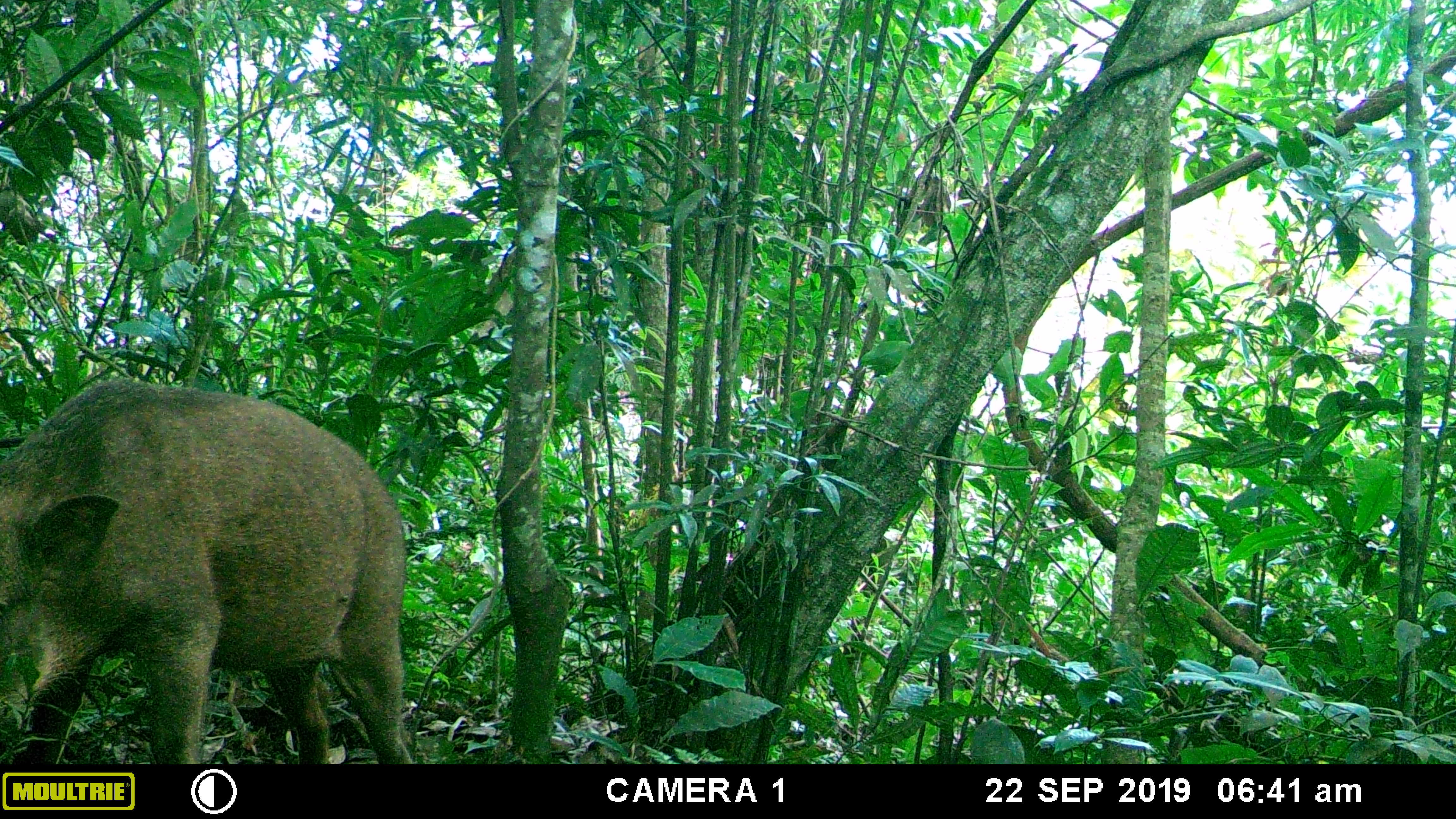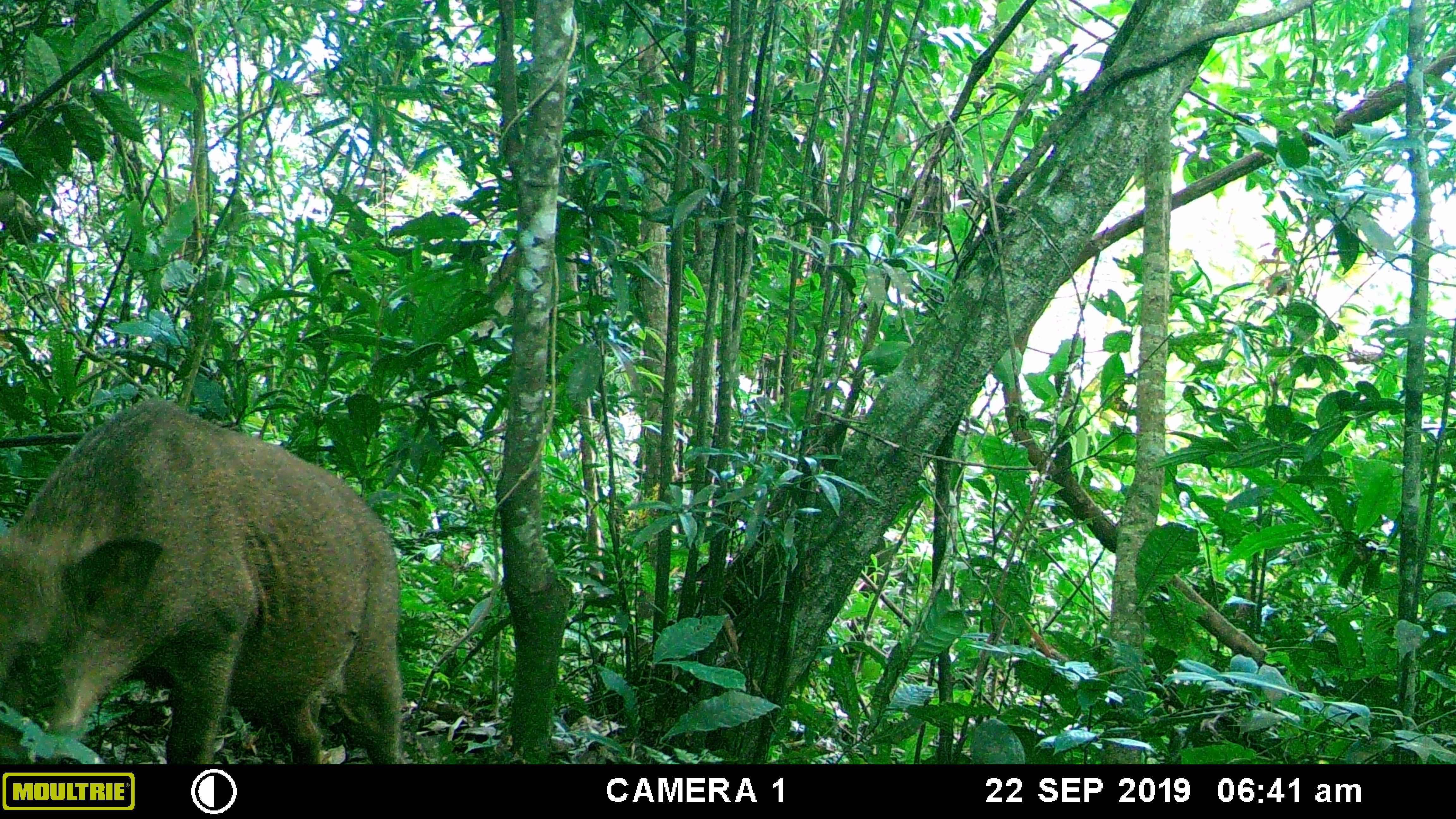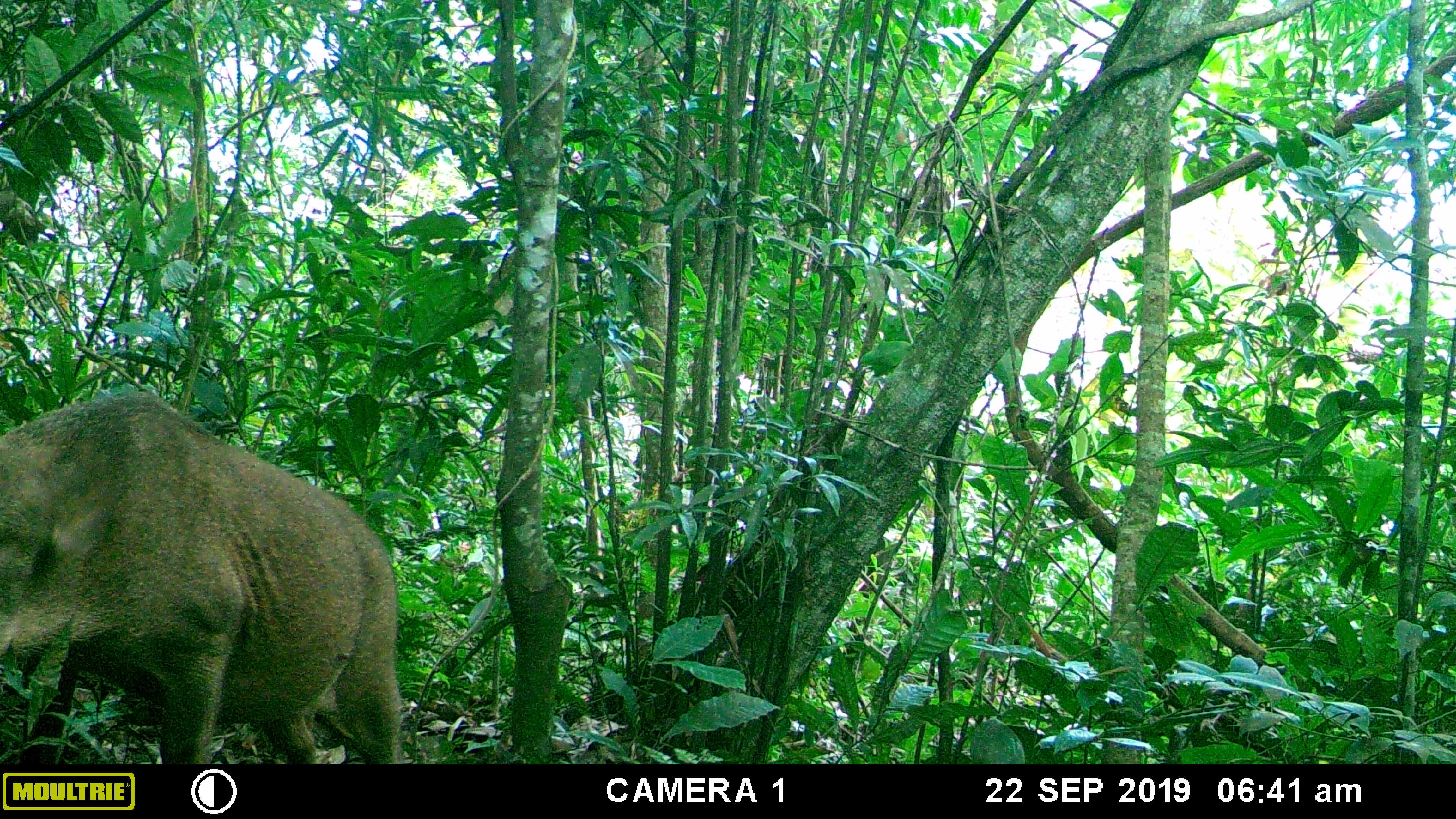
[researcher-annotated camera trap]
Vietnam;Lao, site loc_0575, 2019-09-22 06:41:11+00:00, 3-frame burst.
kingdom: Animalia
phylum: Chordata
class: Mammalia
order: Artiodactyla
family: Suidae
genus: Sus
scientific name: Sus scrofa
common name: eurasian wild pig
Eurasian wild pig (Sus scrofa). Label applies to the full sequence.